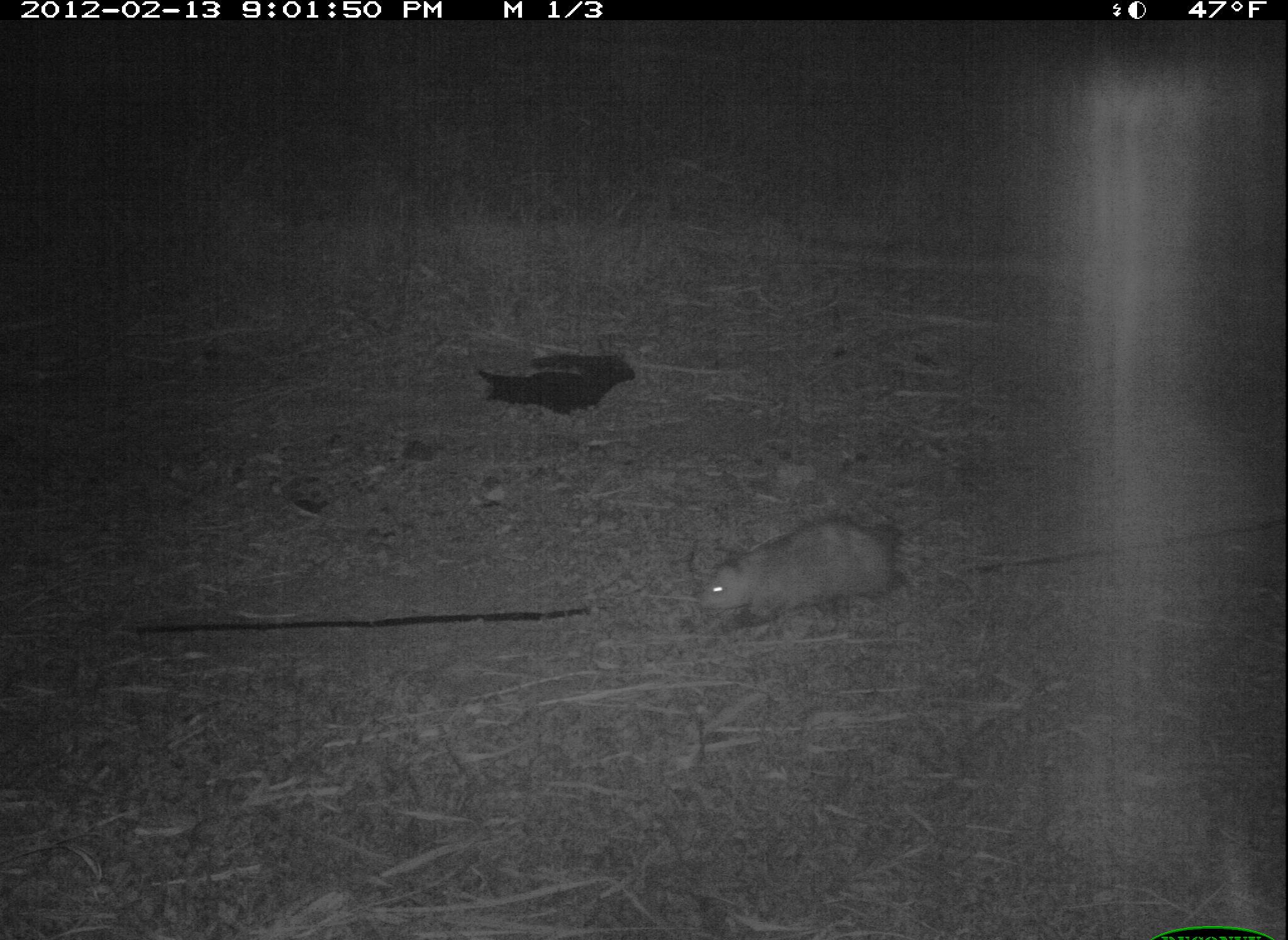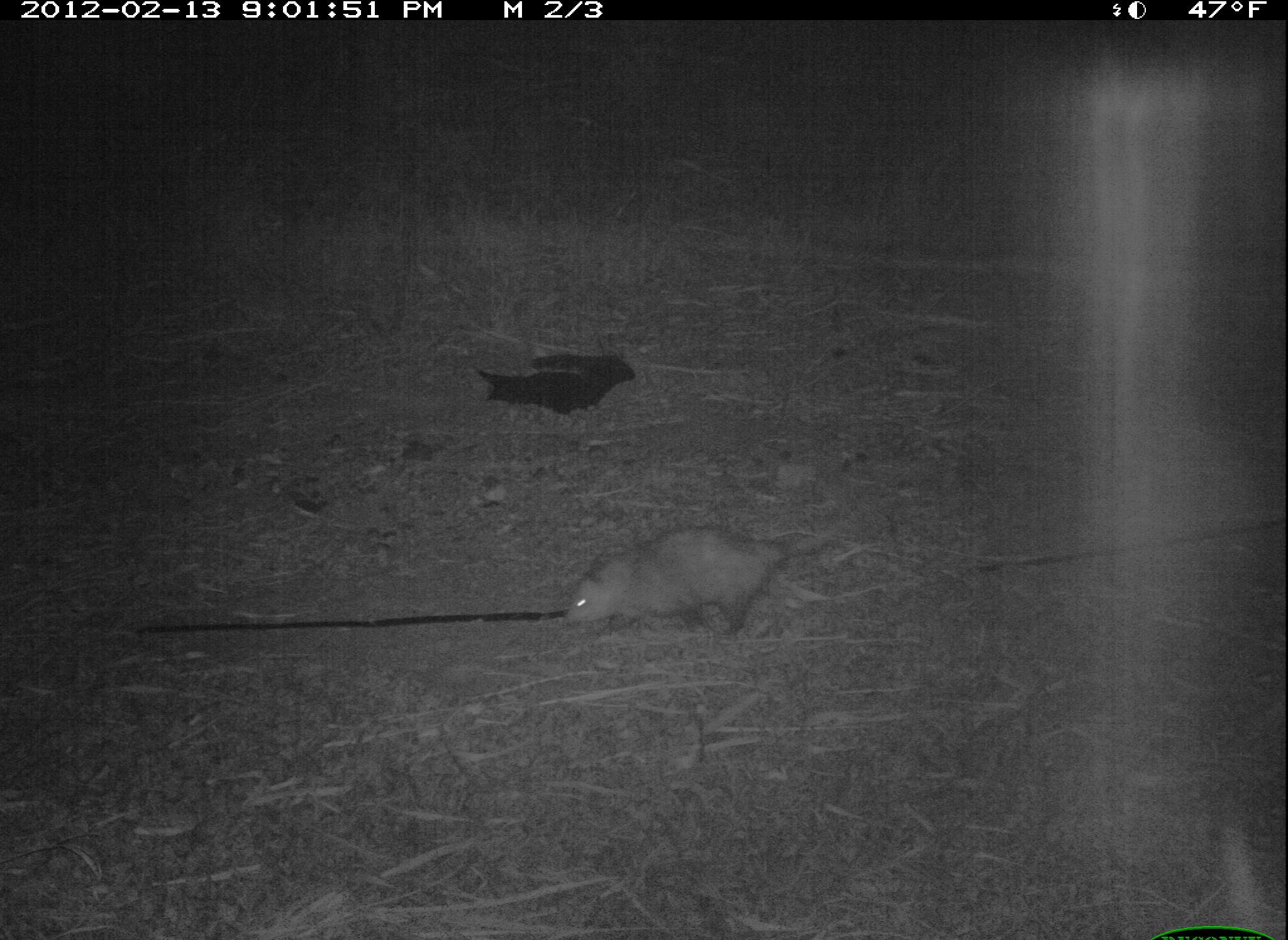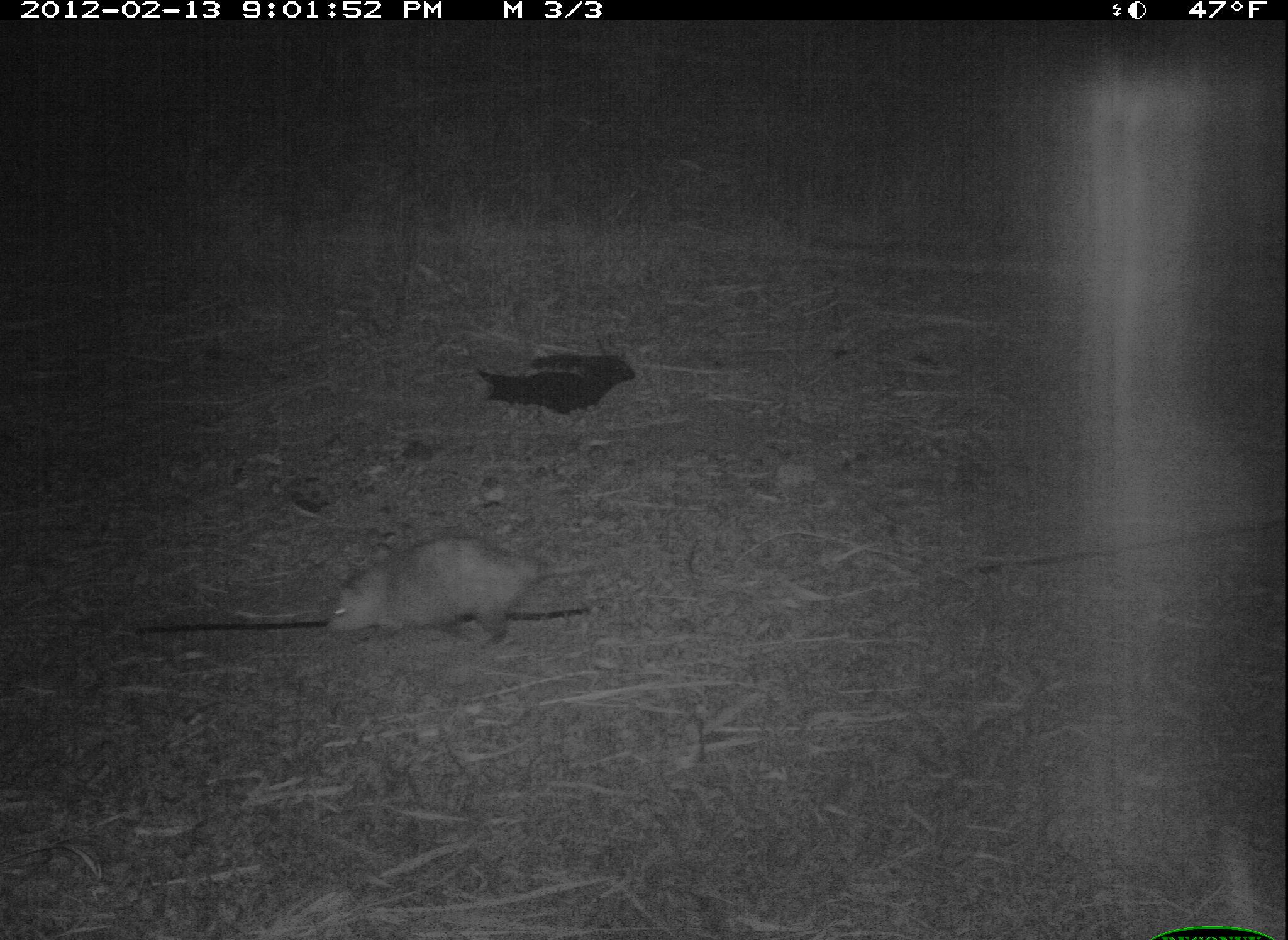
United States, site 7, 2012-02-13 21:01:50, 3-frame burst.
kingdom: Animalia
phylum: Chordata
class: Mammalia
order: Didelphimorphia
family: Didelphidae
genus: Didelphis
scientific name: Didelphis virginiana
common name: virginia opossum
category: opossum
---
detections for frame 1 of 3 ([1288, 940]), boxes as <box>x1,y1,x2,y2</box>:
opossum: <box>660,499,923,633</box>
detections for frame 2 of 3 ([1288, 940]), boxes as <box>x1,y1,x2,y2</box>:
opossum: <box>555,517,865,648</box>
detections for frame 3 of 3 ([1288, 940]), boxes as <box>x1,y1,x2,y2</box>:
opossum: <box>319,530,617,659</box>